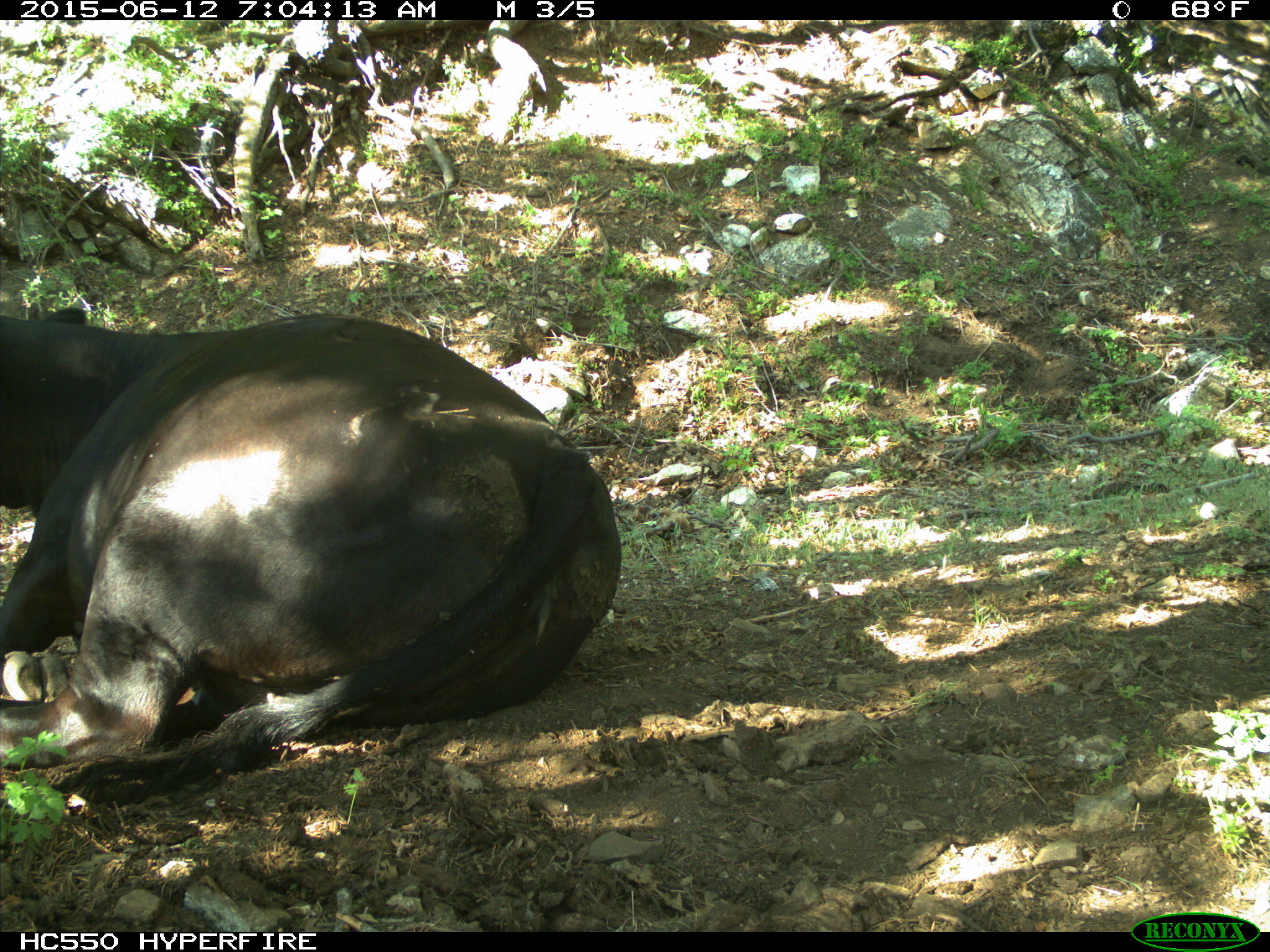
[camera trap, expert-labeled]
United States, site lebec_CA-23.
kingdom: Animalia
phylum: Chordata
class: Mammalia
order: Artiodactyla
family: Bovidae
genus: Bos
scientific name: Bos taurus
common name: domestic cow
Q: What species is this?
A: Bos taurus (domestic cow).